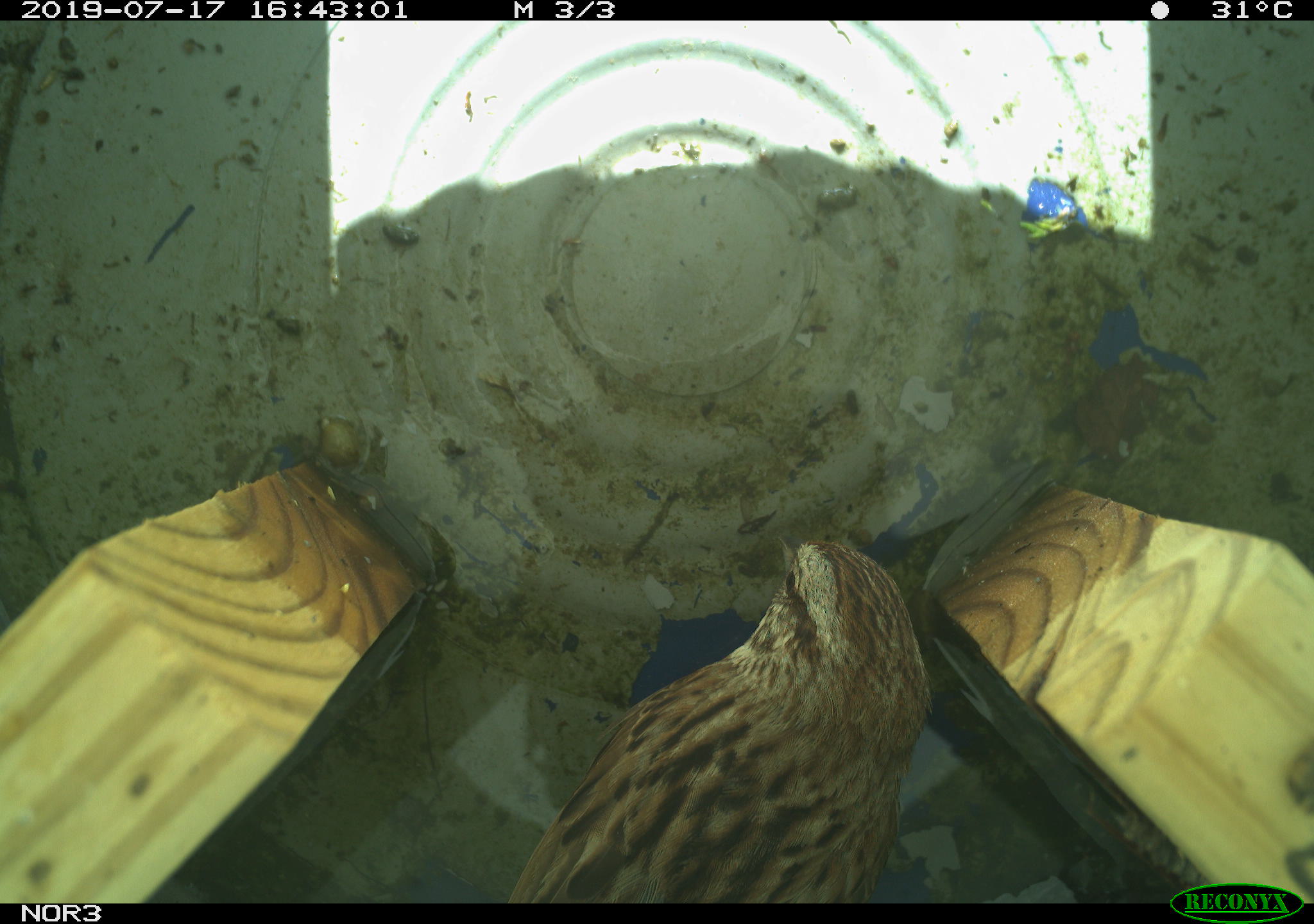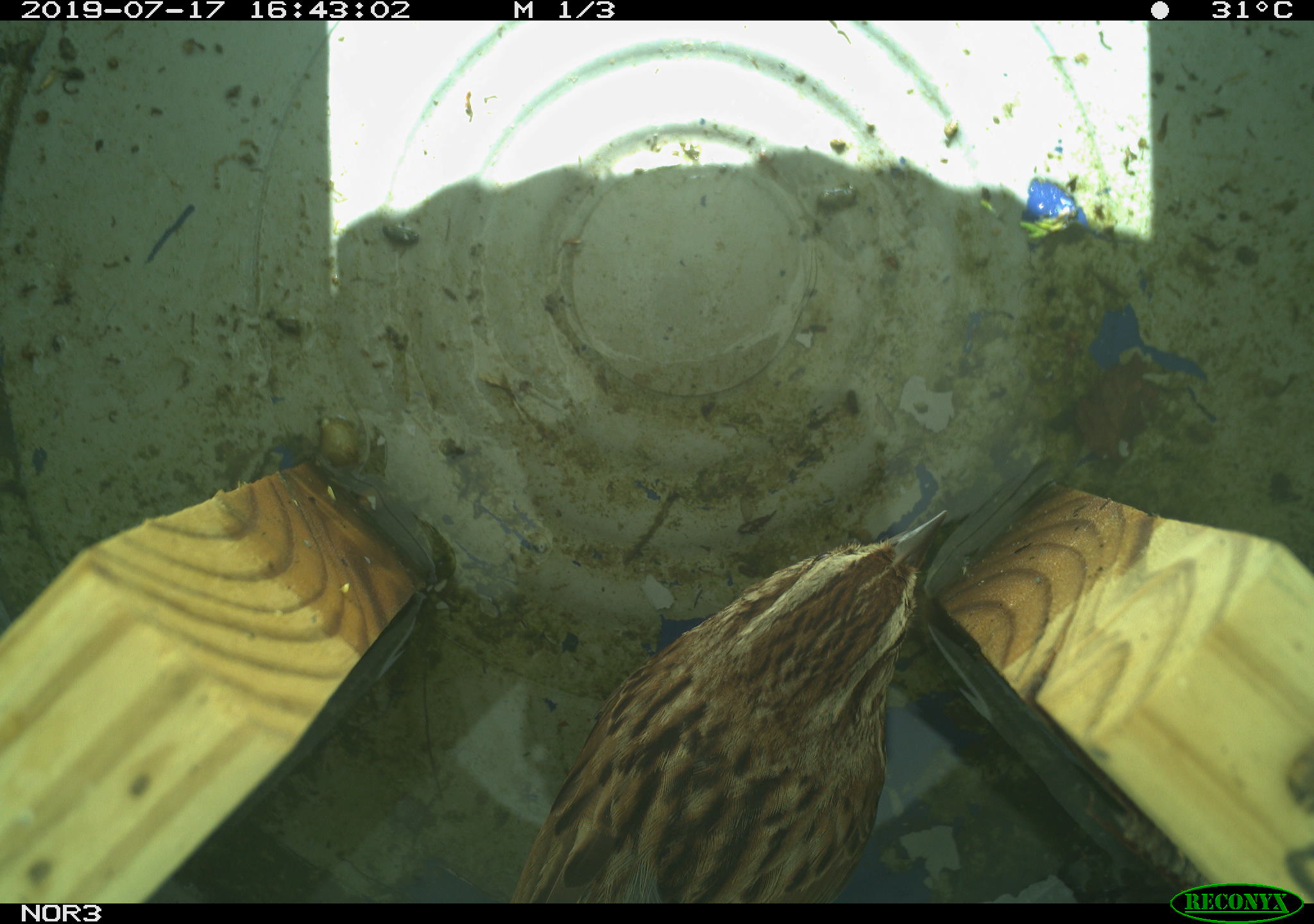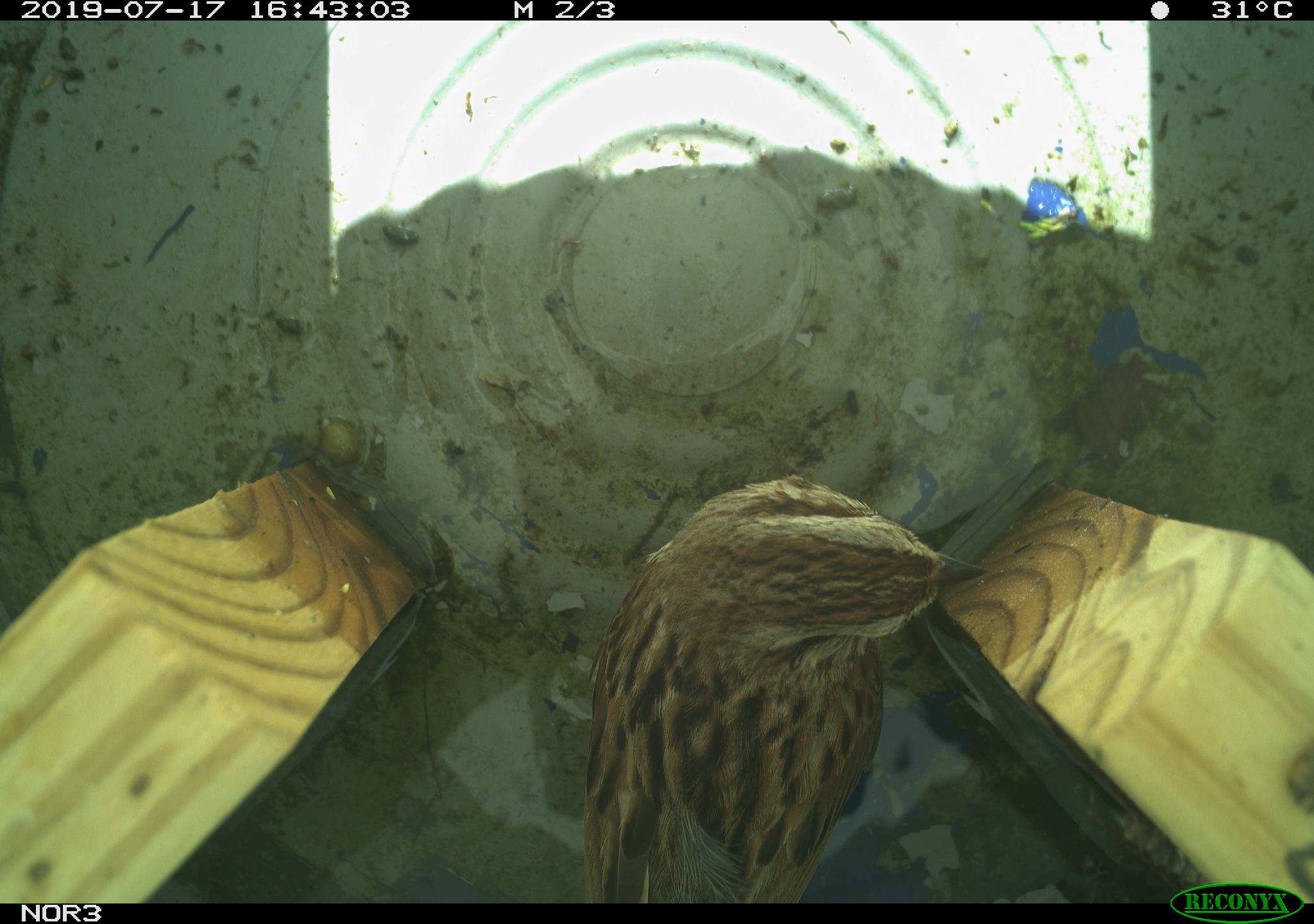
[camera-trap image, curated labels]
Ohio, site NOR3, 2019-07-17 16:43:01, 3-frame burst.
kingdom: Animalia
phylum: Chordata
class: Aves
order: Passeriformes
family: Passerellidae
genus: Melospiza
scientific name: Melospiza melodia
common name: song sparrow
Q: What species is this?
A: Song sparrow (Melospiza melodia).